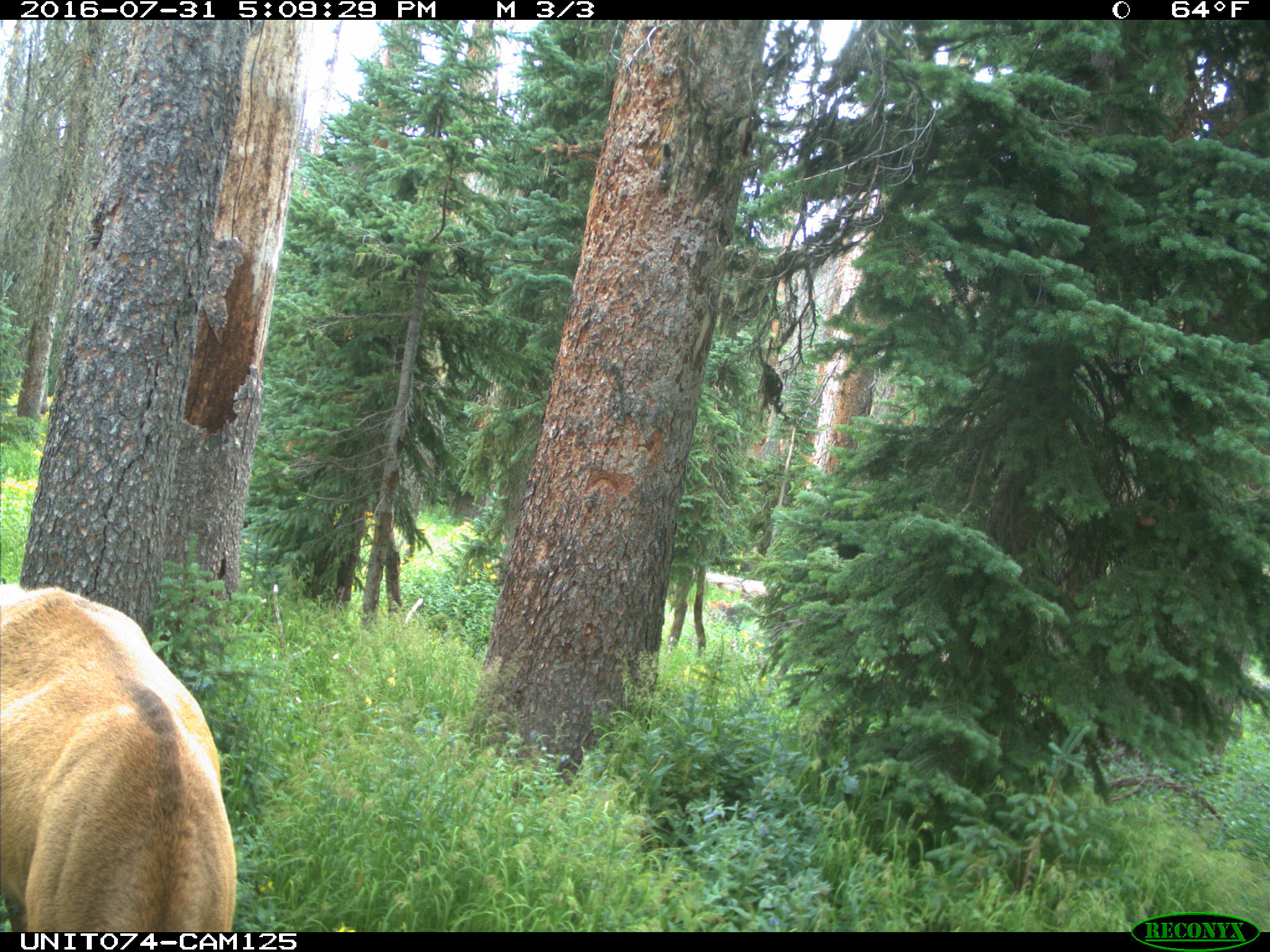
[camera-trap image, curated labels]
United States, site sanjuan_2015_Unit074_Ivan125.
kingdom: Animalia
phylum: Chordata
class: Mammalia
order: Artiodactyla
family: Cervidae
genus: Cervus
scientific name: Cervus elaphus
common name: red deer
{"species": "Cervus elaphus (red deer)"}